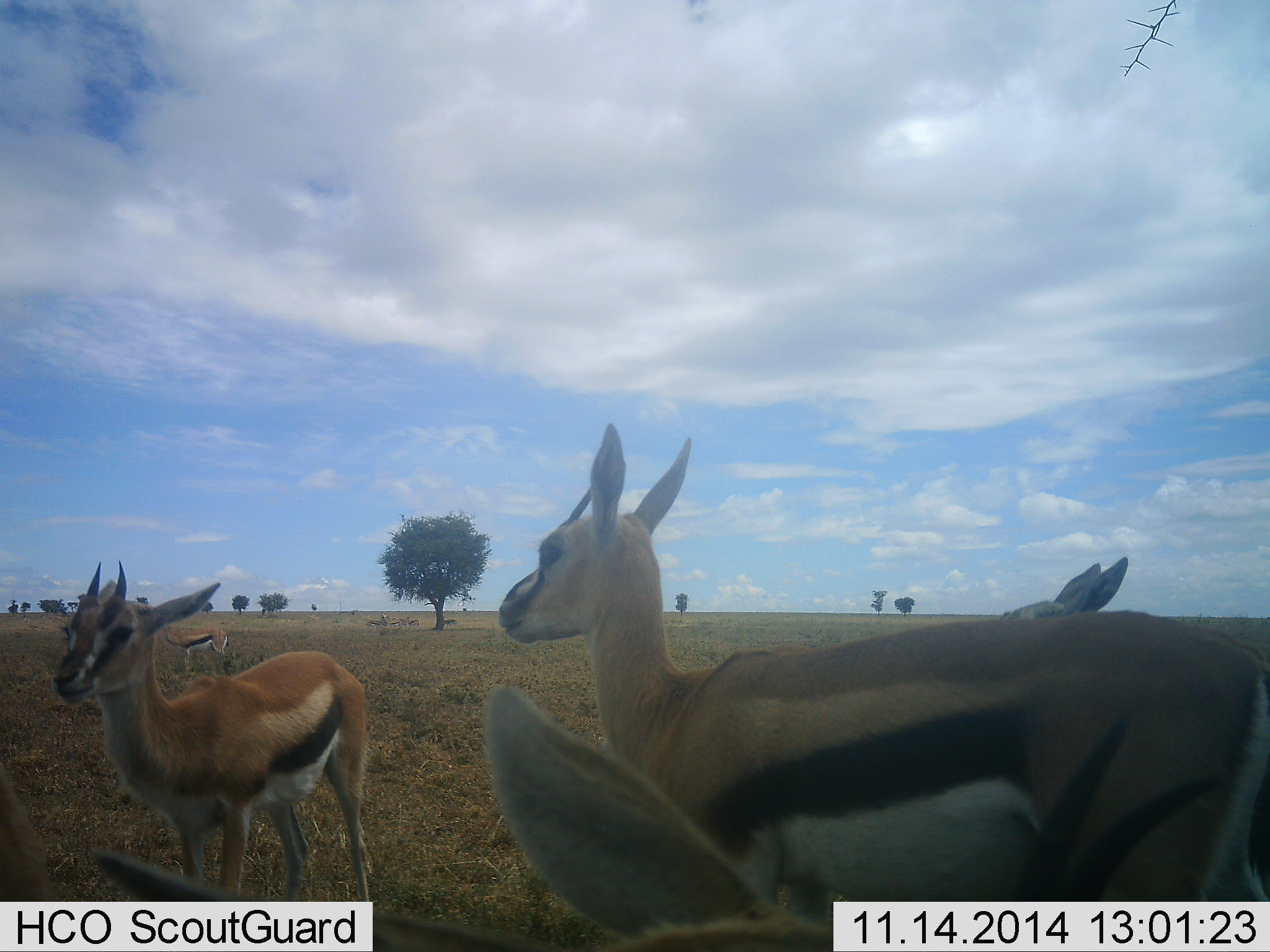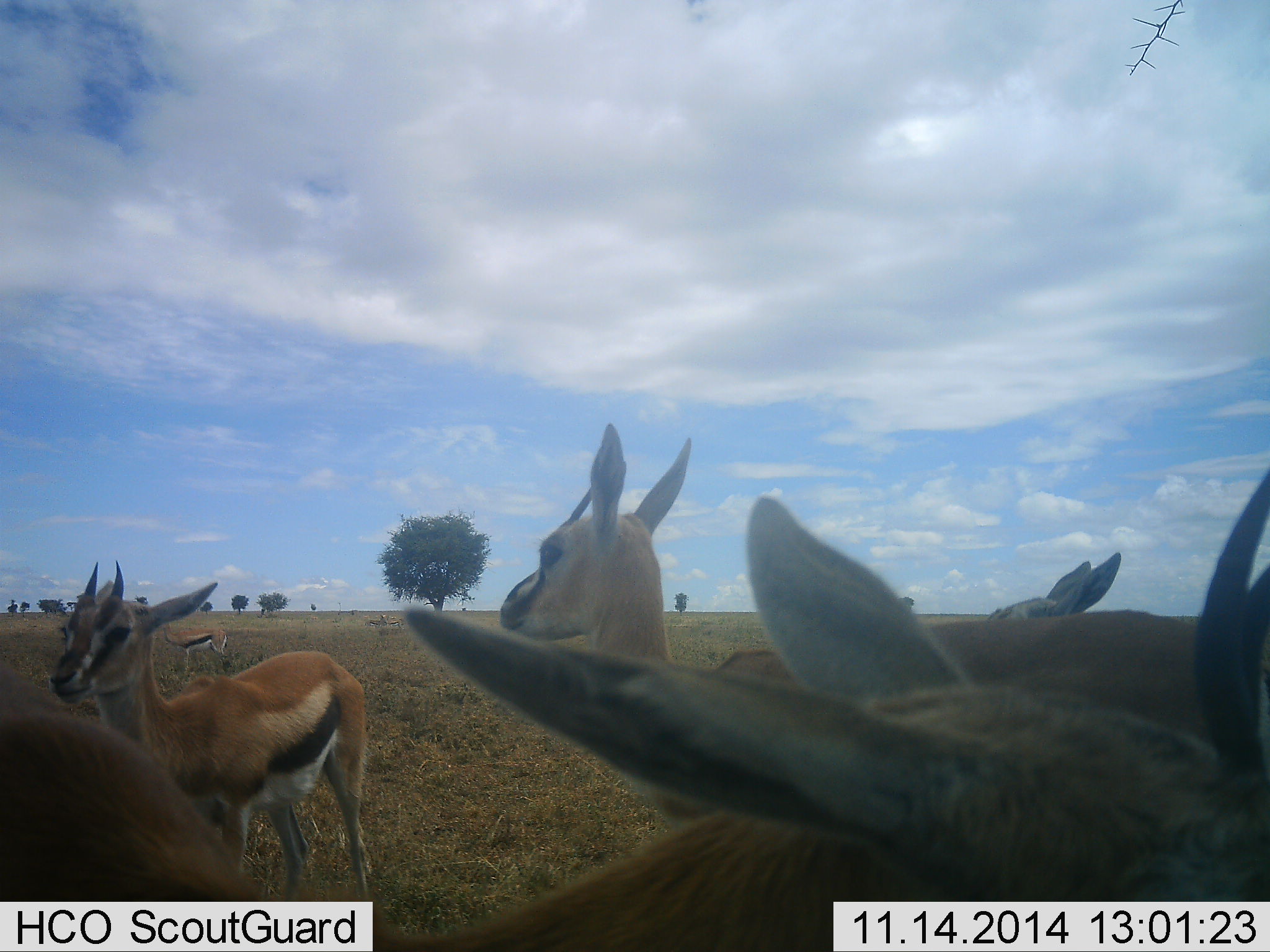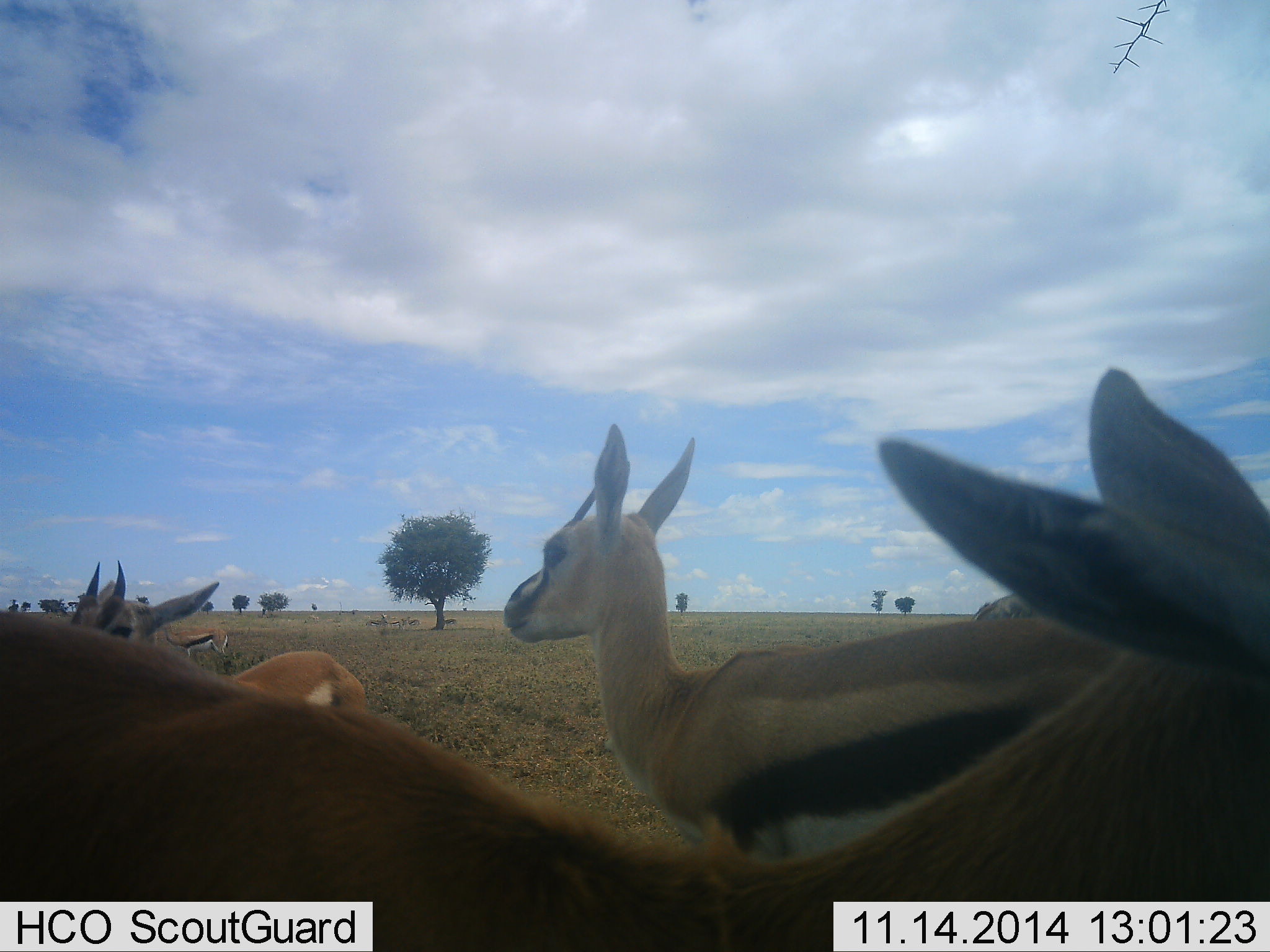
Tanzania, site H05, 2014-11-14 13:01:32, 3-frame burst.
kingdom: Animalia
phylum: Chordata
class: Mammalia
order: Artiodactyla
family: Bovidae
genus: Eudorcas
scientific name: Eudorcas thomsonii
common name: thomson's gazelle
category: gazellethomsons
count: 6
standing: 80%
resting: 10%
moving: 30%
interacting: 0%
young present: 10%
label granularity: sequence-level